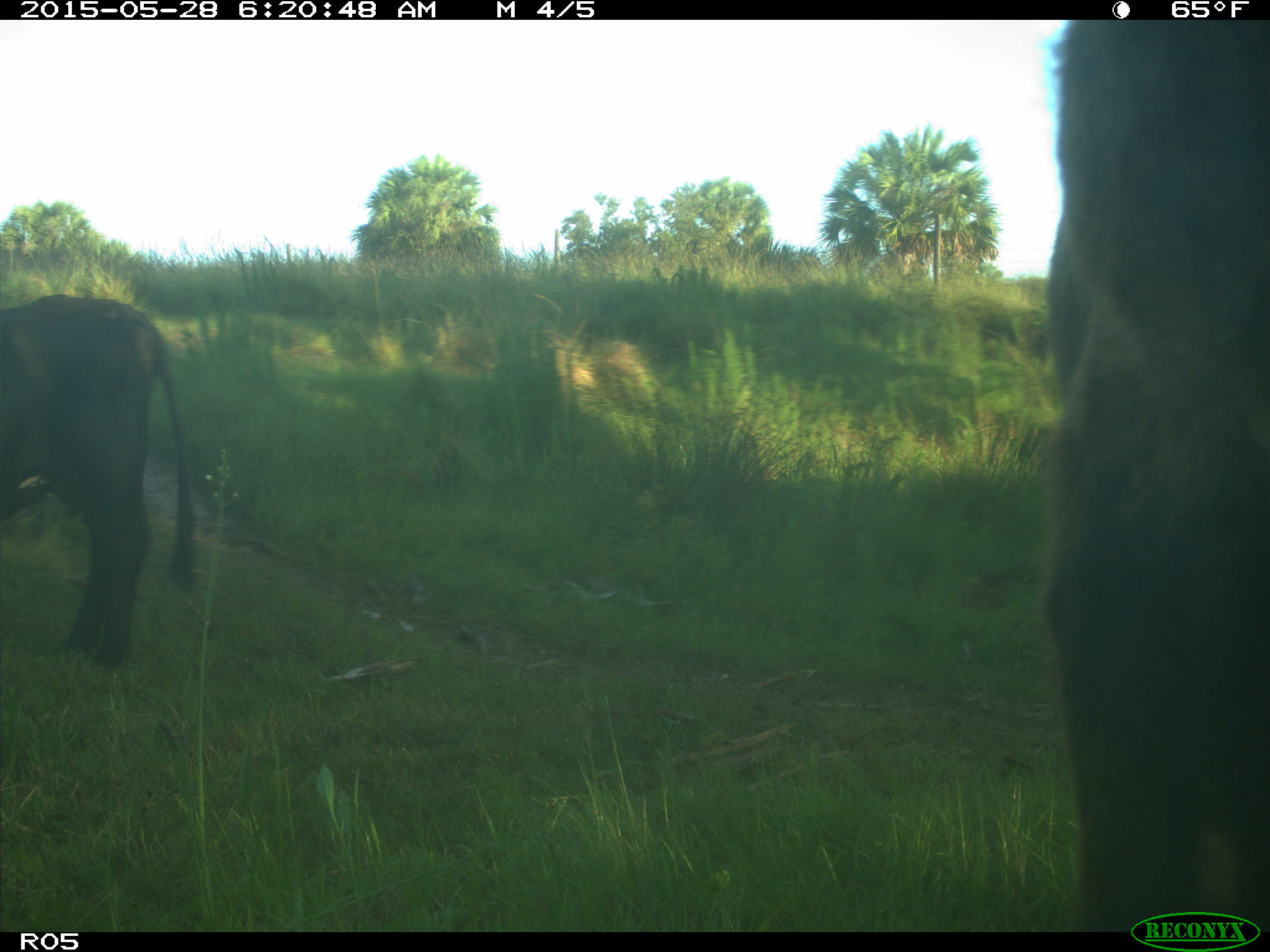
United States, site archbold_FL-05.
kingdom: Animalia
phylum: Chordata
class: Mammalia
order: Artiodactyla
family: Bovidae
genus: Bos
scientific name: Bos taurus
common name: domestic cow